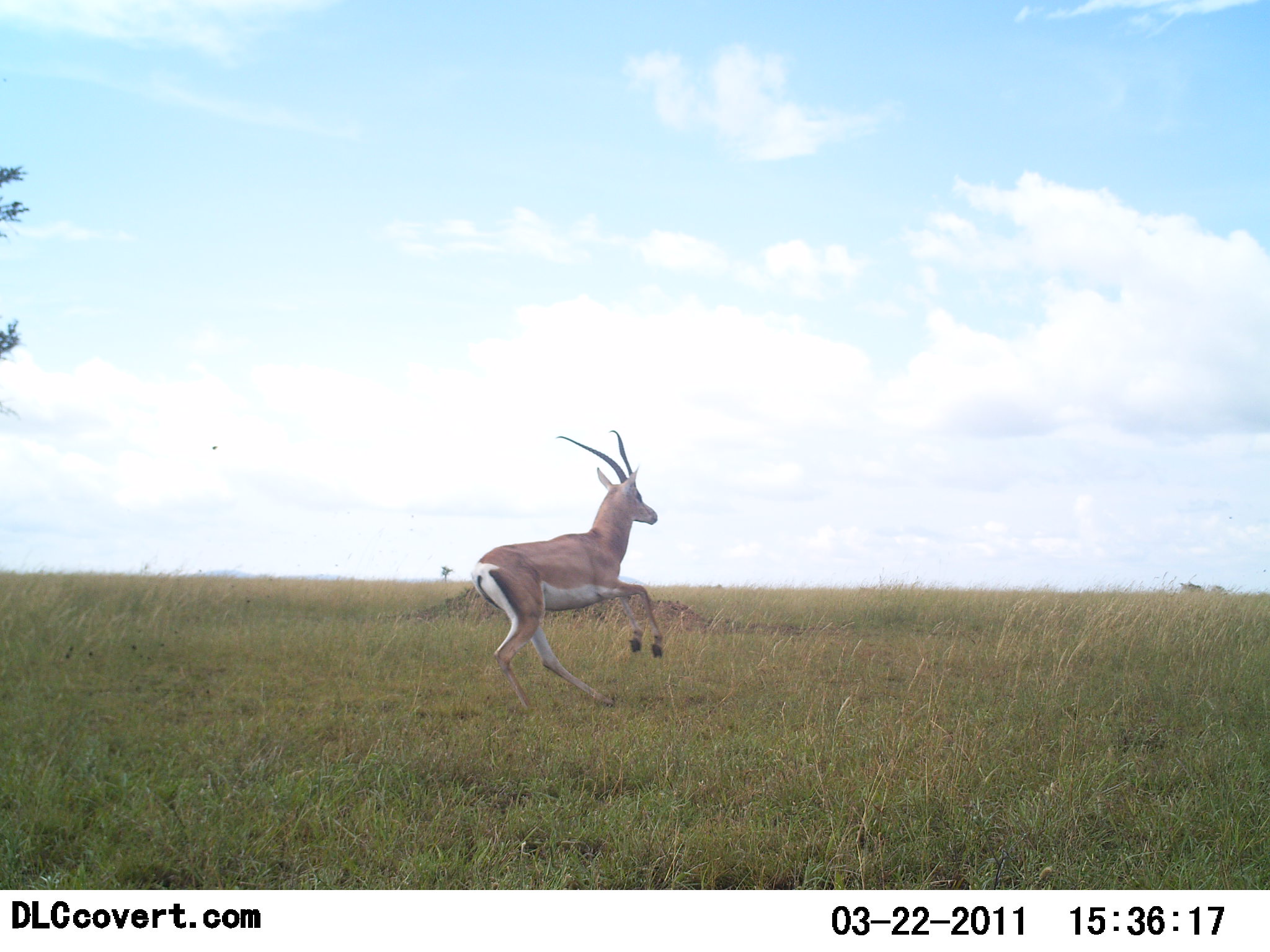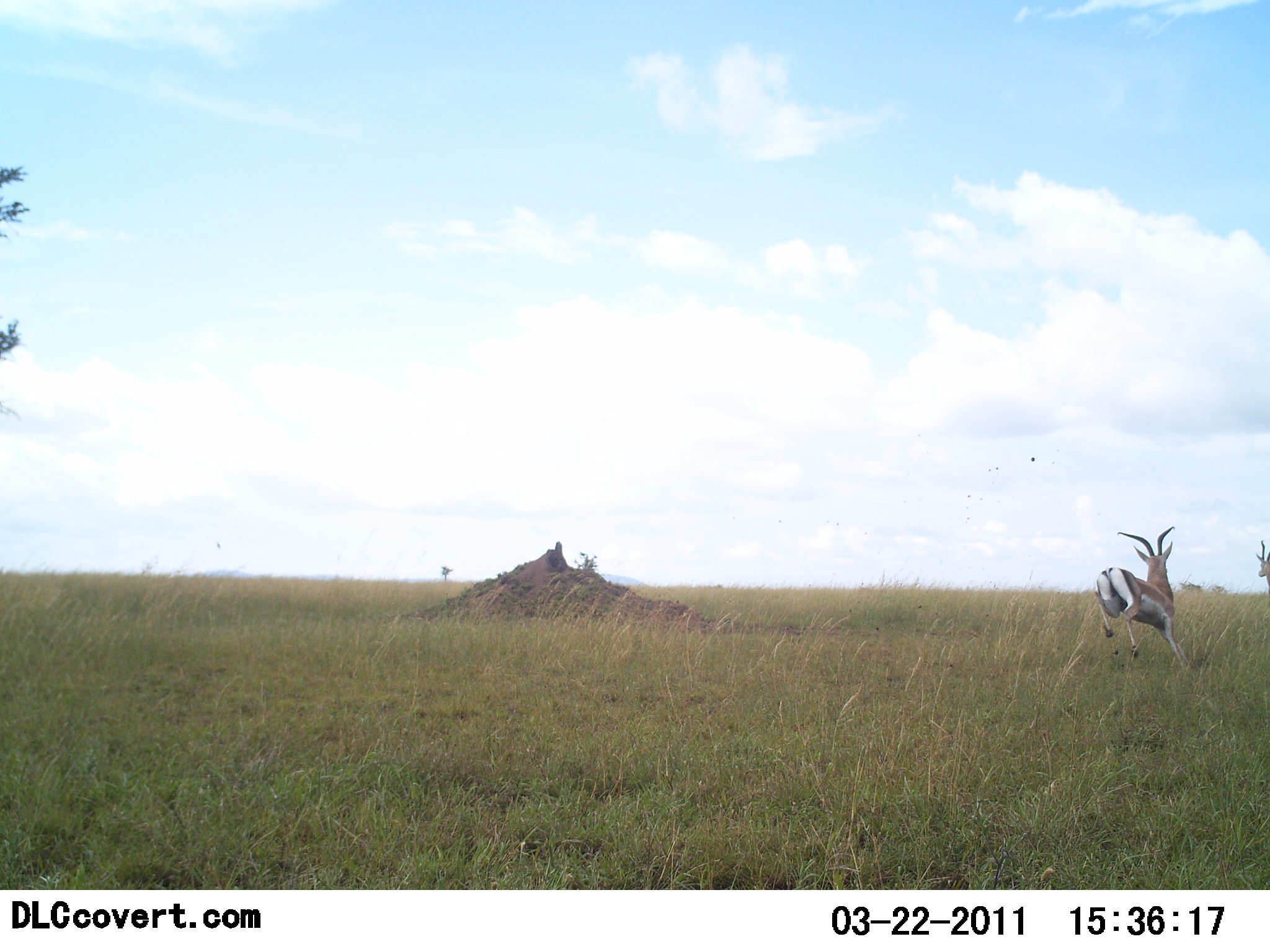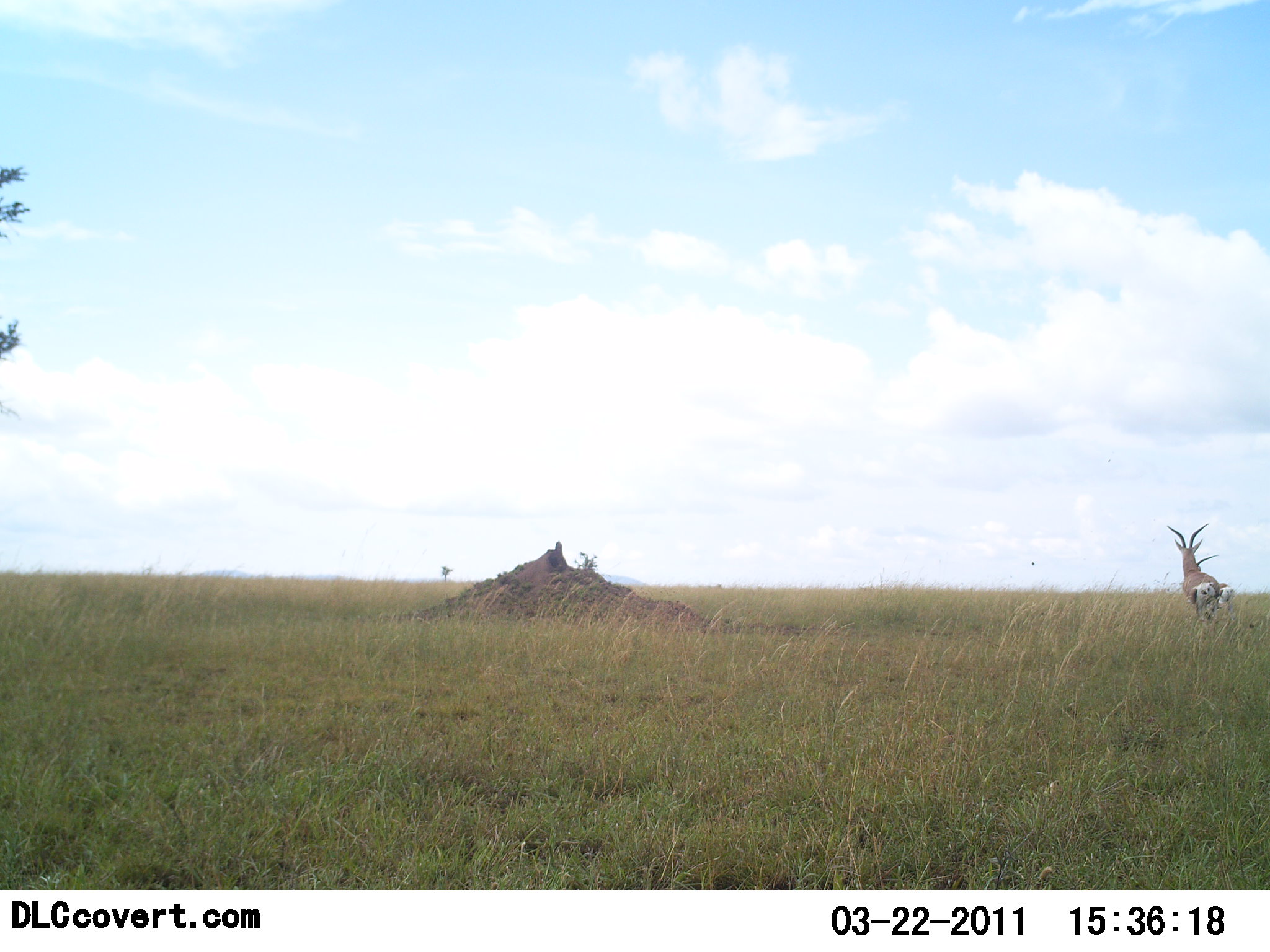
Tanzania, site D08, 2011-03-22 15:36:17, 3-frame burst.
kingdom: Animalia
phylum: Chordata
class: Mammalia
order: Artiodactyla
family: Bovidae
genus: Nanger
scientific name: Nanger granti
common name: grant's gazelle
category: gazellegrants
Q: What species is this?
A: Gazellegrants (grant's gazelle) (Nanger granti).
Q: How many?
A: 1.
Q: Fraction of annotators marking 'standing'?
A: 0%.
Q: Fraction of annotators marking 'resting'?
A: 0%.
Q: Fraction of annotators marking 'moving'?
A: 100%.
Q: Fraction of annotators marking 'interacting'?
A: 0%.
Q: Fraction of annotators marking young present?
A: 0%.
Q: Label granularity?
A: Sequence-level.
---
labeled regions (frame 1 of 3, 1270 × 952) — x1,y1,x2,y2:
animal: 468,428,665,715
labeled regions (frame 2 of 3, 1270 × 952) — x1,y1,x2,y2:
animal: 1093,527,1203,672; 1255,539,1270,591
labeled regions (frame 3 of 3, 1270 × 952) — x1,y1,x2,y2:
animal: 1167,520,1221,621; 1218,582,1239,623